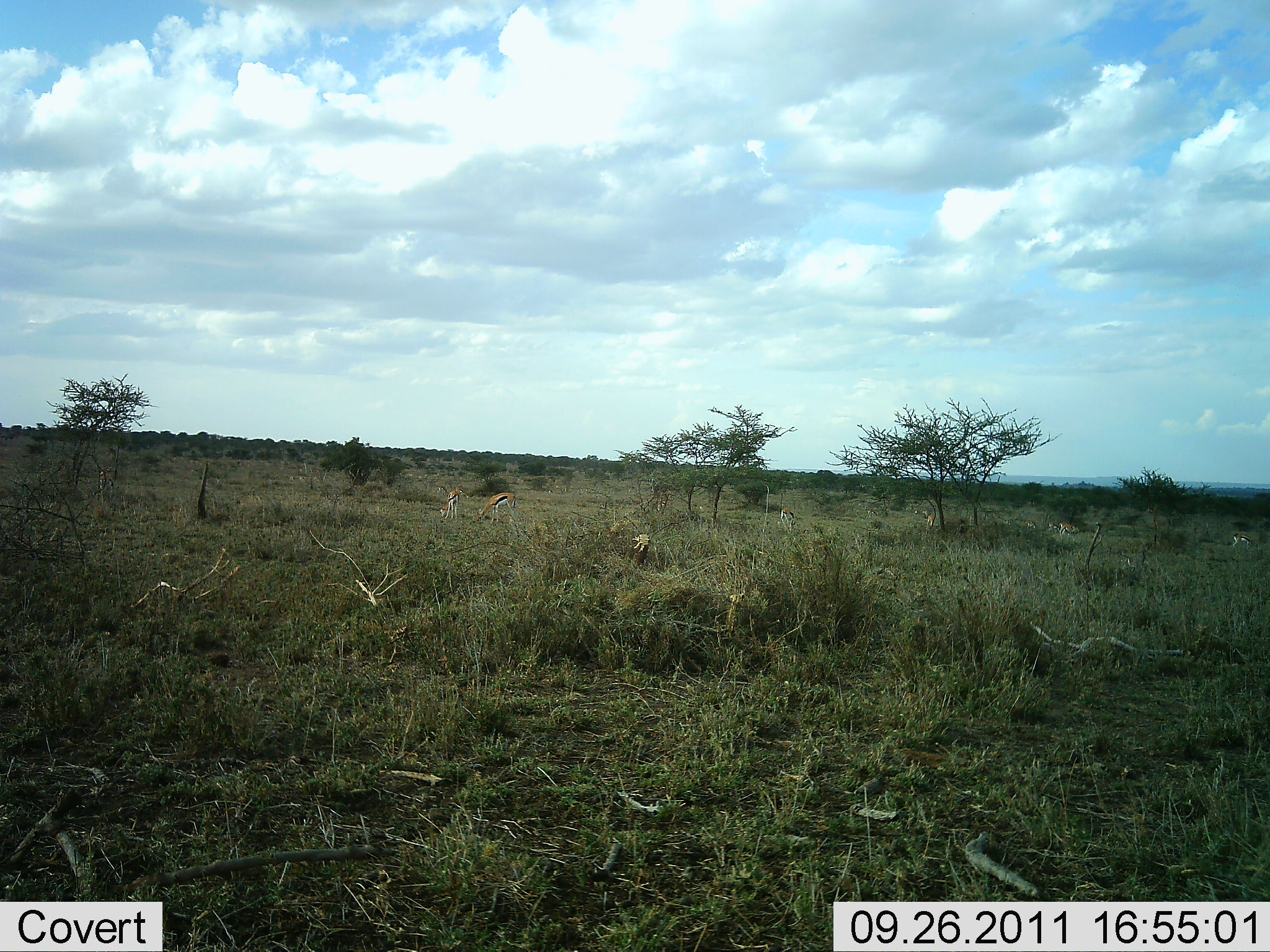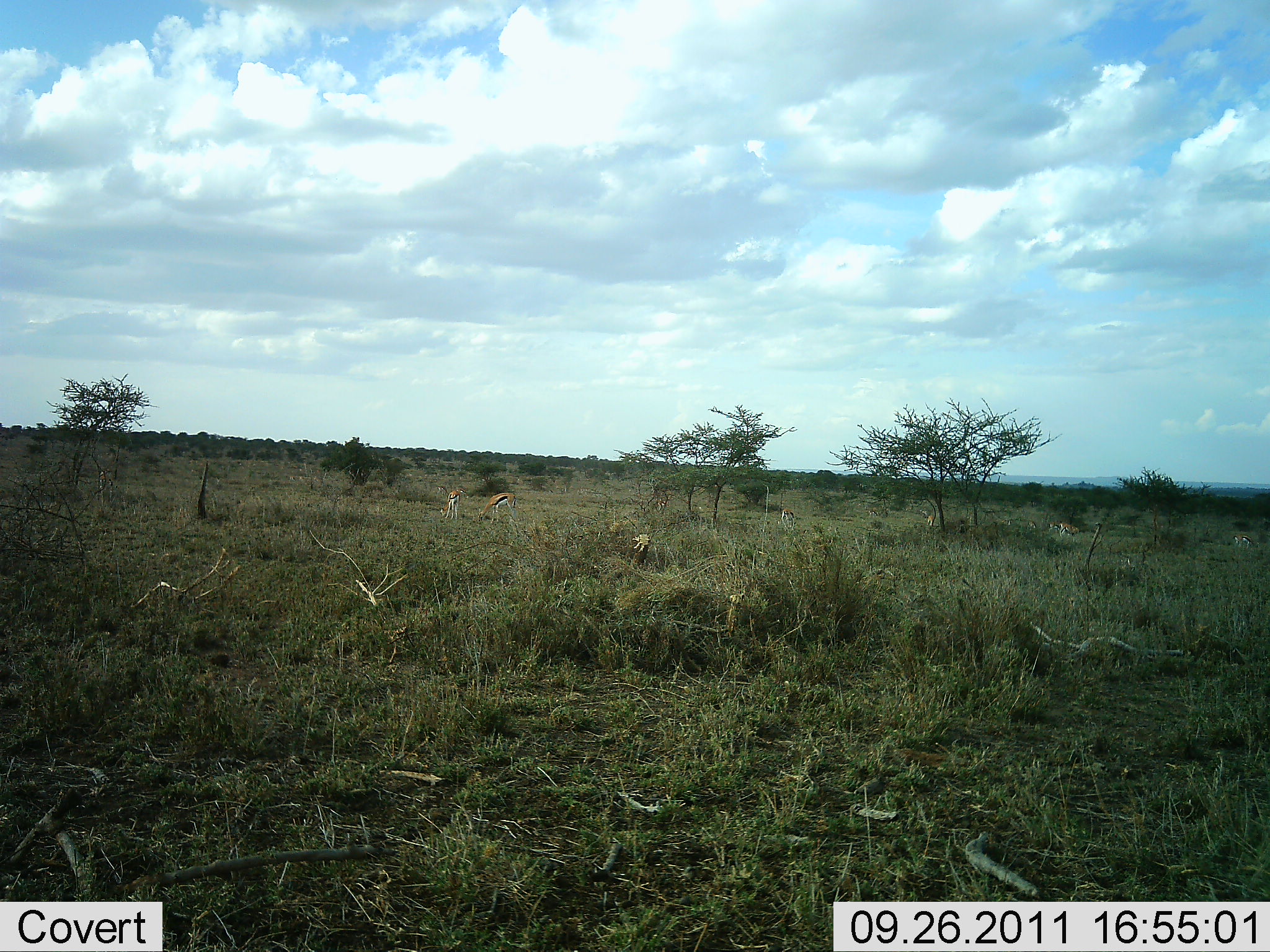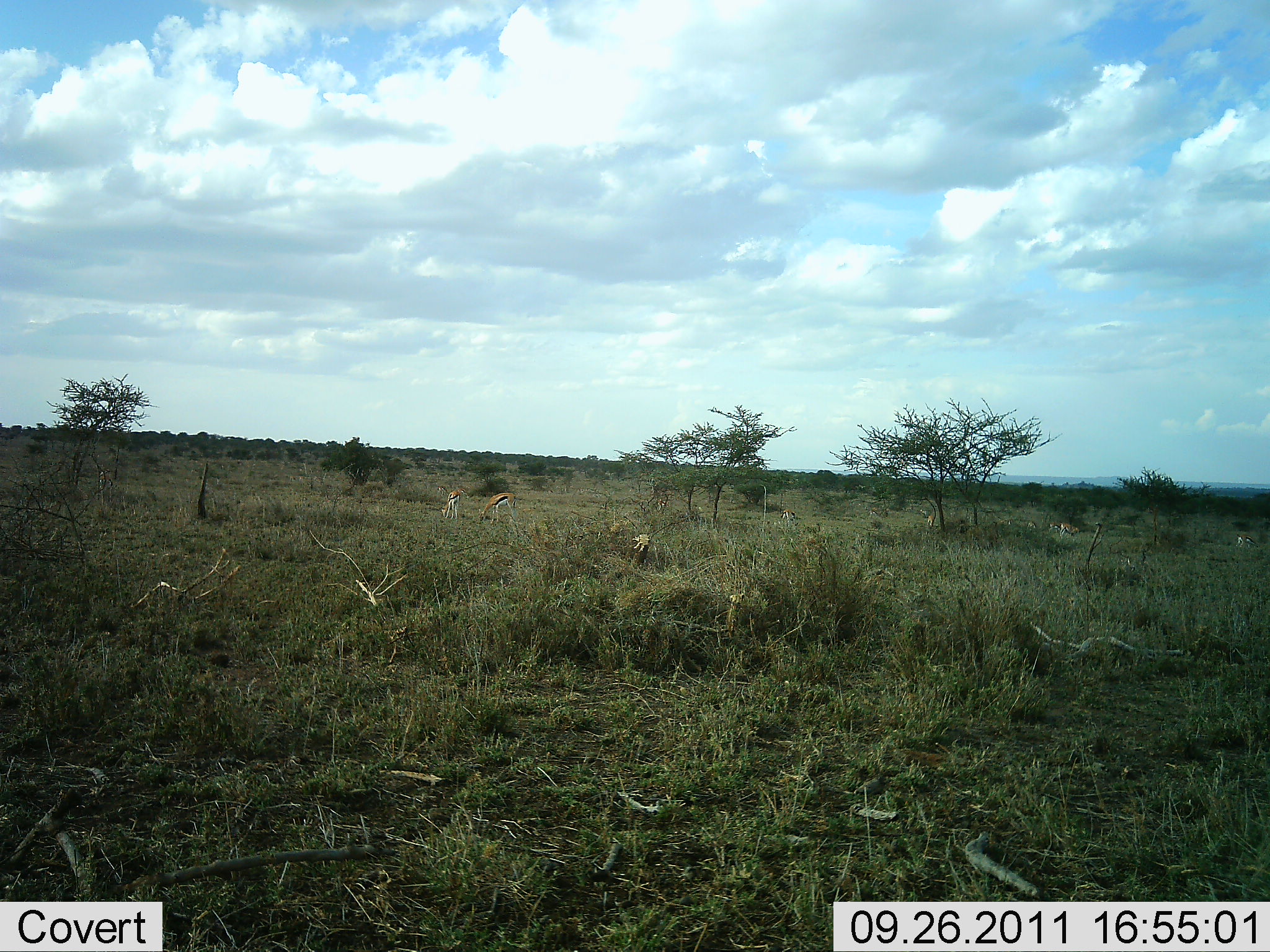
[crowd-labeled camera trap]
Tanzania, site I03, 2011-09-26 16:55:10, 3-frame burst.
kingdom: Animalia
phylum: Chordata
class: Mammalia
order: Artiodactyla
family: Bovidae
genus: Eudorcas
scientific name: Eudorcas thomsonii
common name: thomson's gazelle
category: gazellethomsons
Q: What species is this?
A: Gazellethomsons (thomson's gazelle) (Eudorcas thomsonii).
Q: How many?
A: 6.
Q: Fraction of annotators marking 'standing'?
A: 25%.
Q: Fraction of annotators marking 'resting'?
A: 0%.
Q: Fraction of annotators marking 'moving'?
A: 8%.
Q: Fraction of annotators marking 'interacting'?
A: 0%.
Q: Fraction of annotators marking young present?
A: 0%.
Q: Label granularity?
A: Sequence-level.